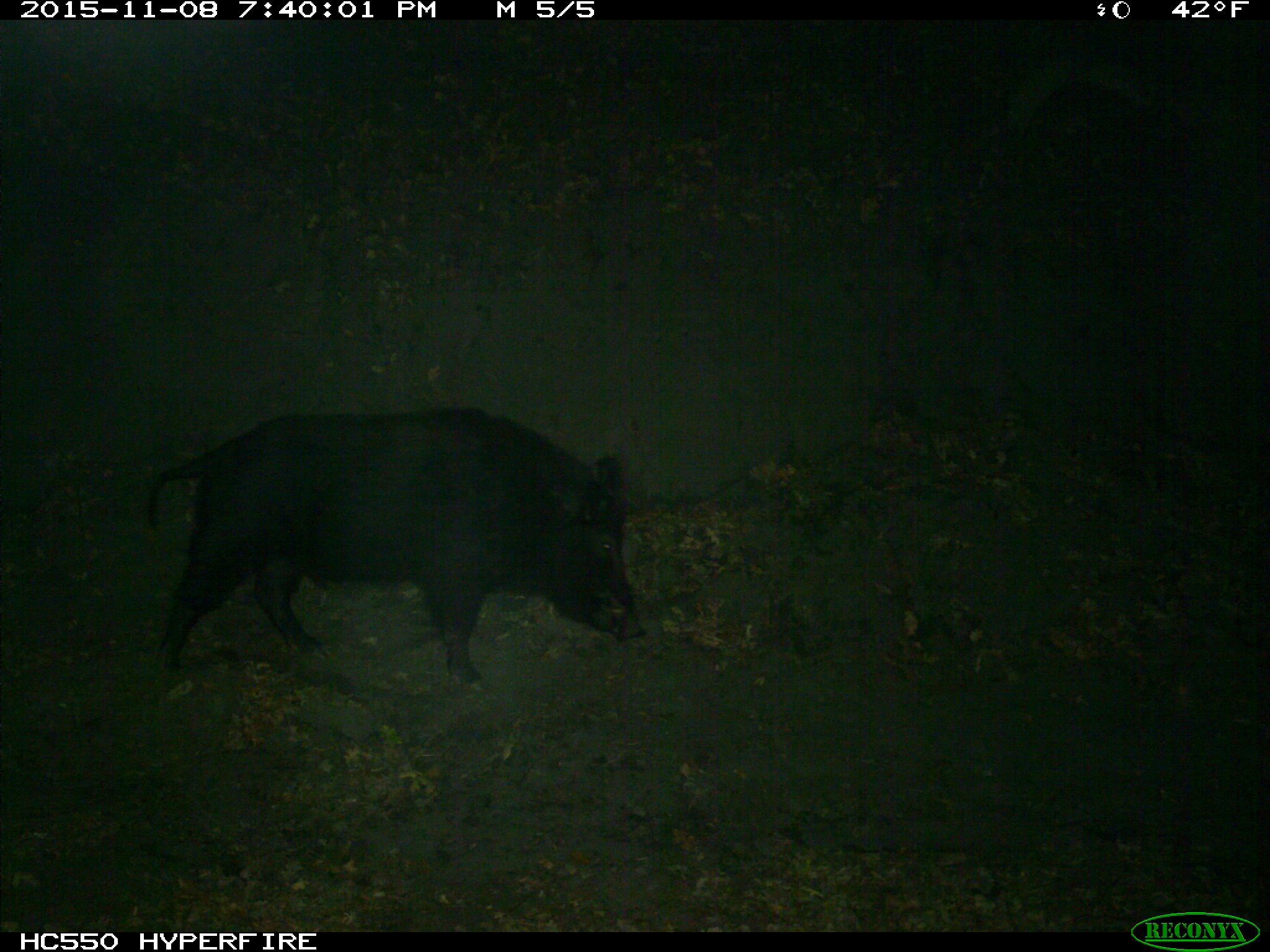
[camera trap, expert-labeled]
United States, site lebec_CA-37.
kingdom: Animalia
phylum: Chordata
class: Mammalia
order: Artiodactyla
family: Suidae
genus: Sus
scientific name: Sus scrofa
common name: wild boar